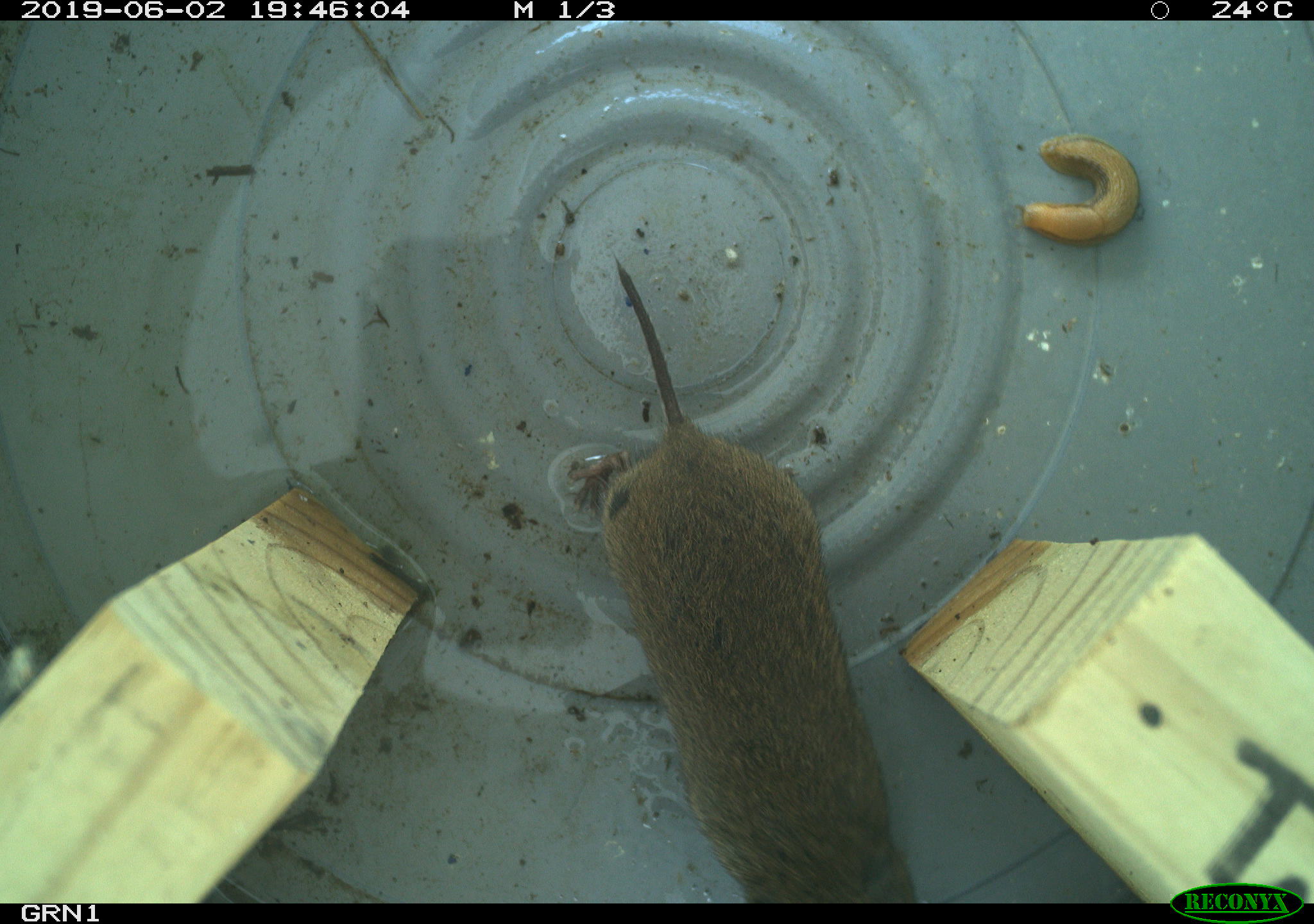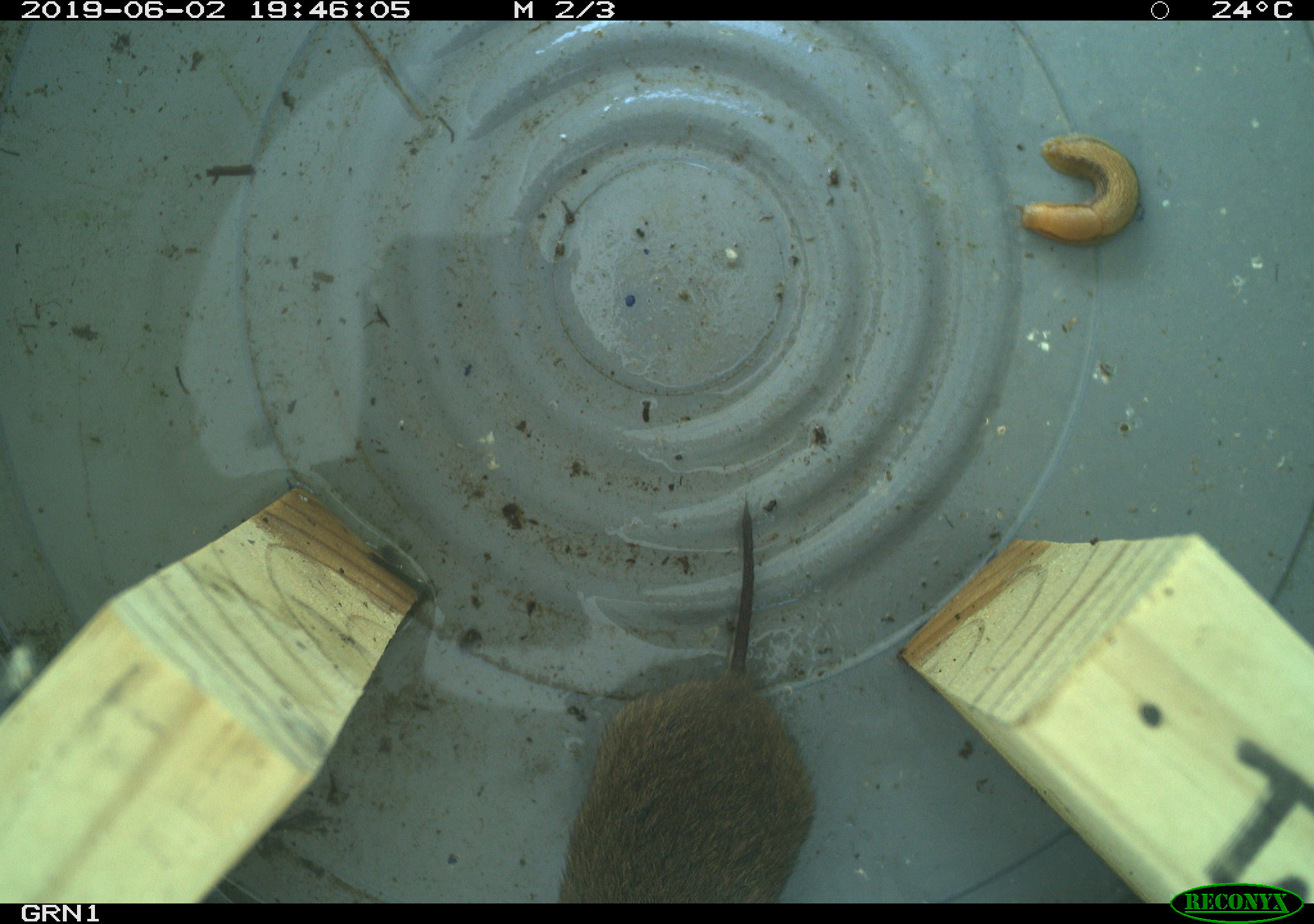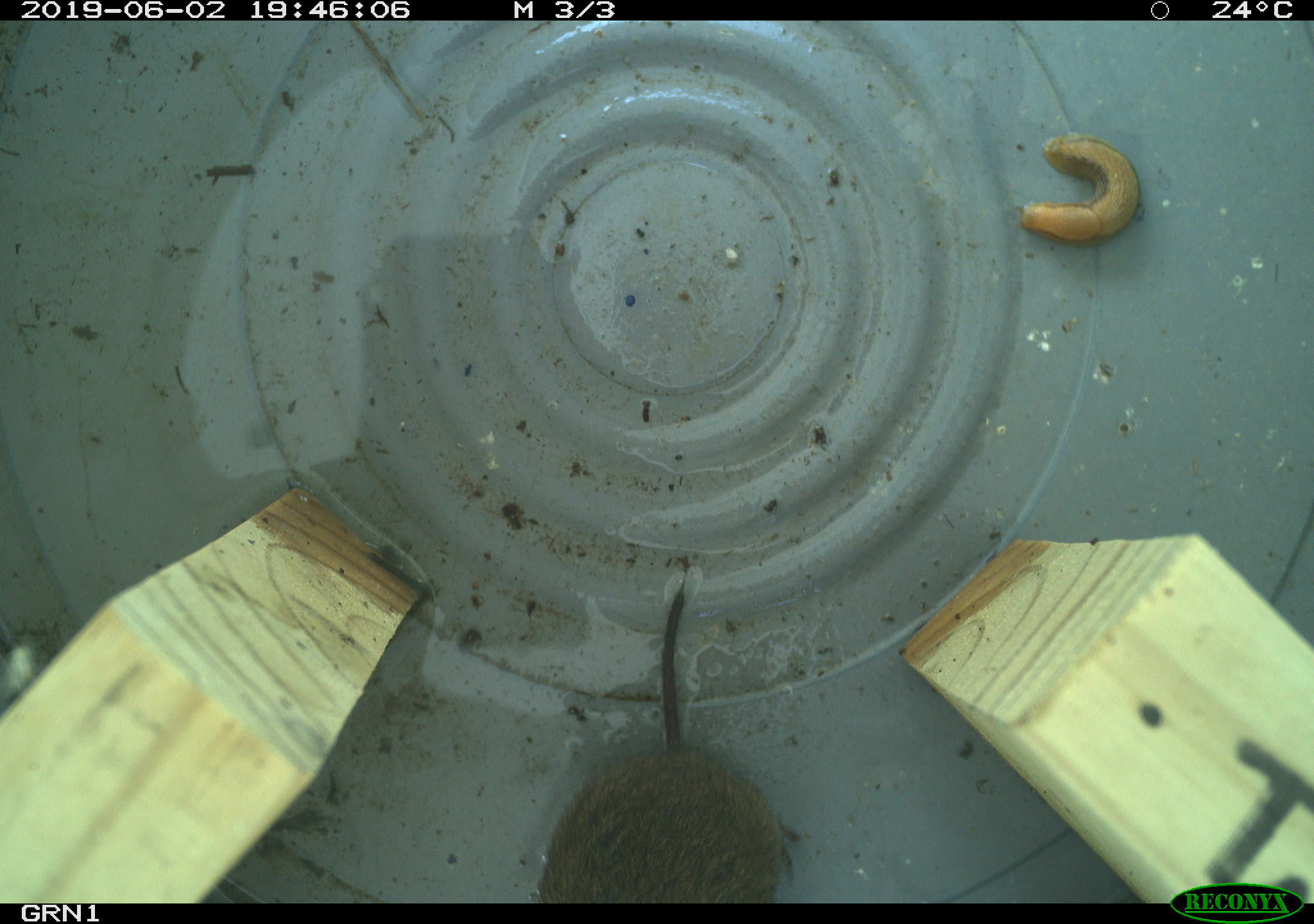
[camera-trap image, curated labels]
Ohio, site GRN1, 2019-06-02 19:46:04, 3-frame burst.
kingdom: Animalia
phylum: Chordata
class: Mammalia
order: Rodentia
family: Cricetidae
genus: Microtus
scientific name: Microtus pennsylvanicus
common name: meadow vole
Meadow vole (Microtus pennsylvanicus).